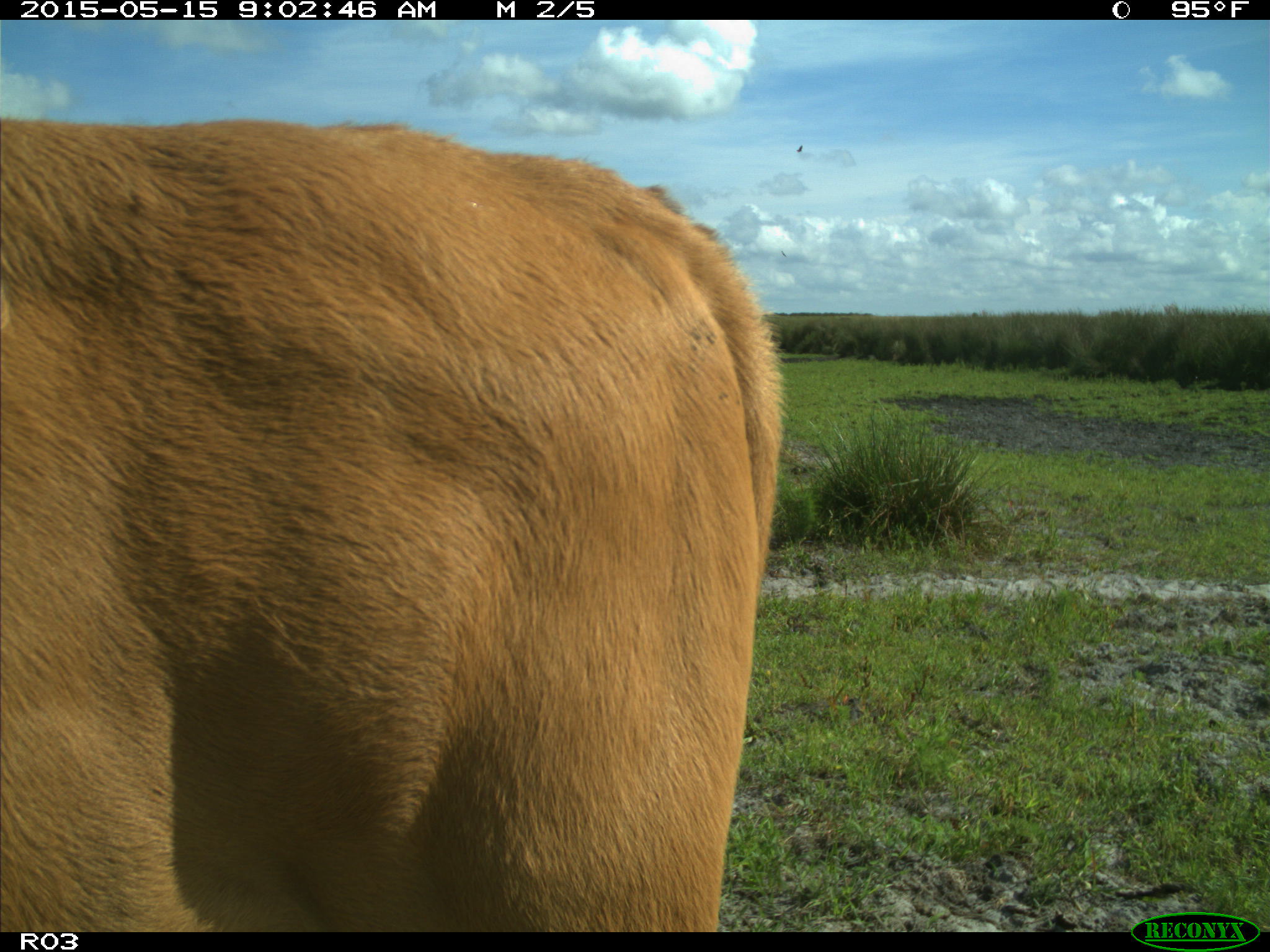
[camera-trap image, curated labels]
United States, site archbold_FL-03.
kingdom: Animalia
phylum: Chordata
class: Mammalia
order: Artiodactyla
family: Bovidae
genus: Bos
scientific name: Bos taurus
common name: domestic cow